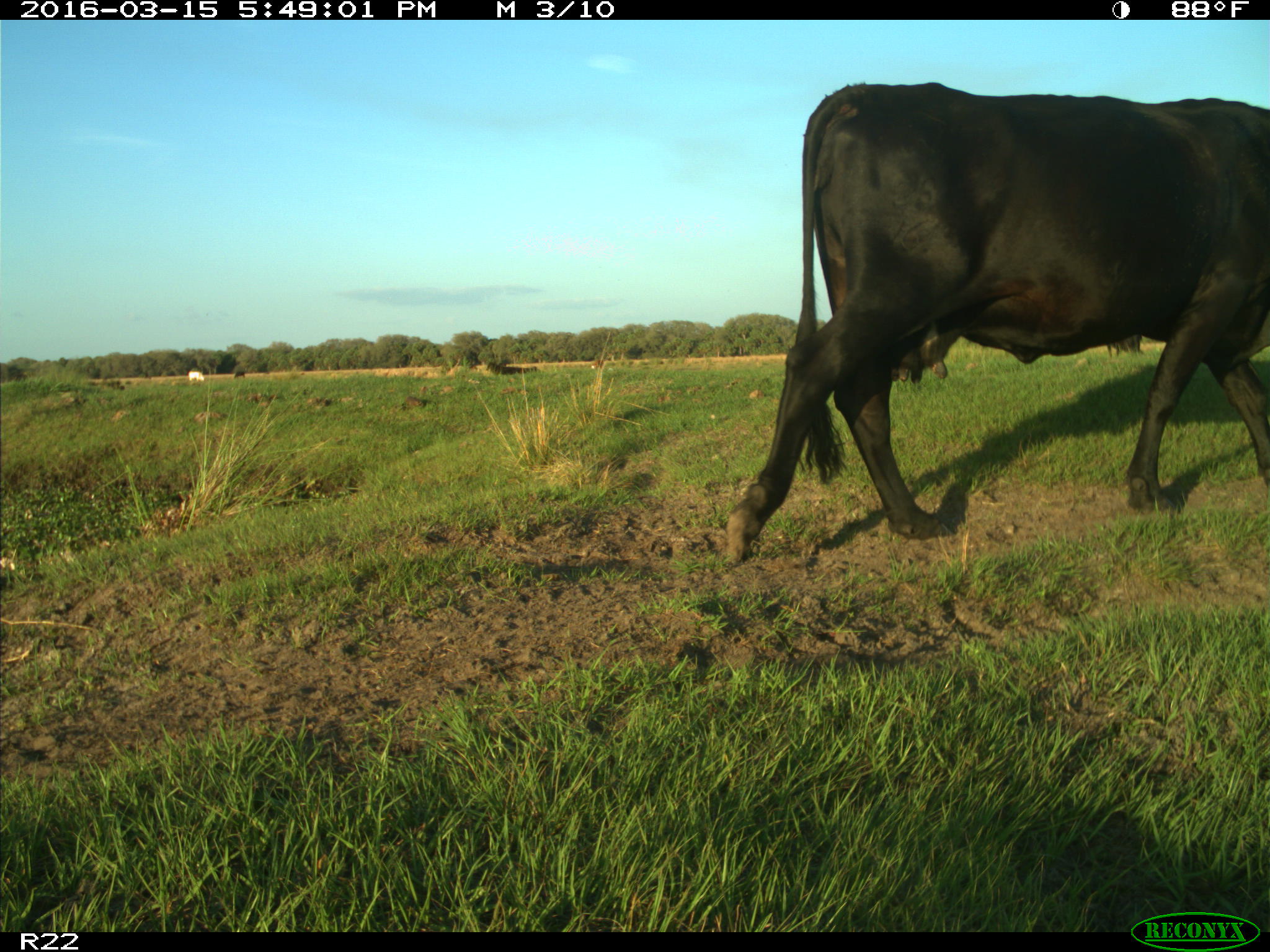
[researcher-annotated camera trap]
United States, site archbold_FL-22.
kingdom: Animalia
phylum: Chordata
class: Mammalia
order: Artiodactyla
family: Bovidae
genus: Bos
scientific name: Bos taurus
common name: domestic cow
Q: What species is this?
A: Bos taurus (domestic cow).